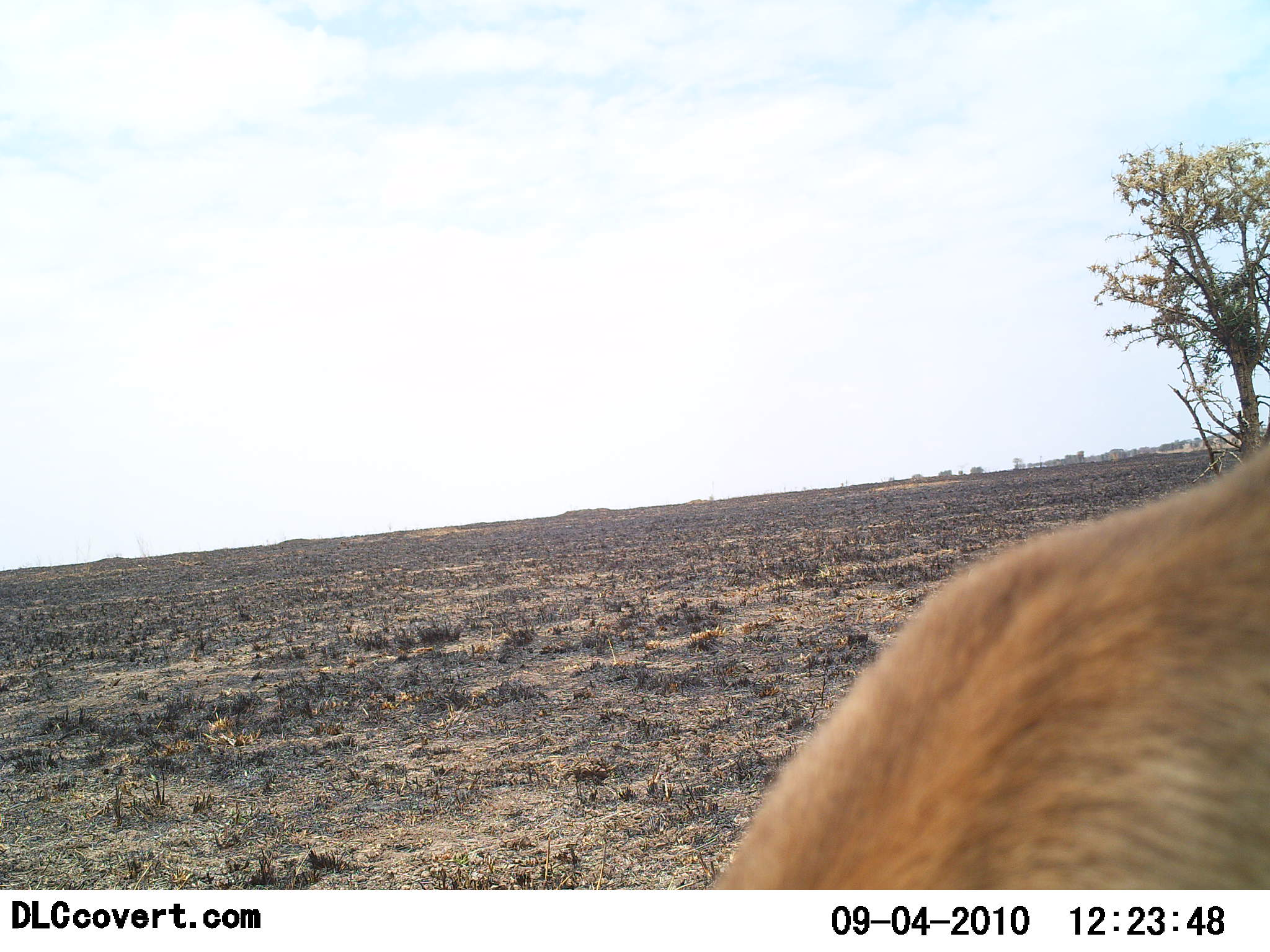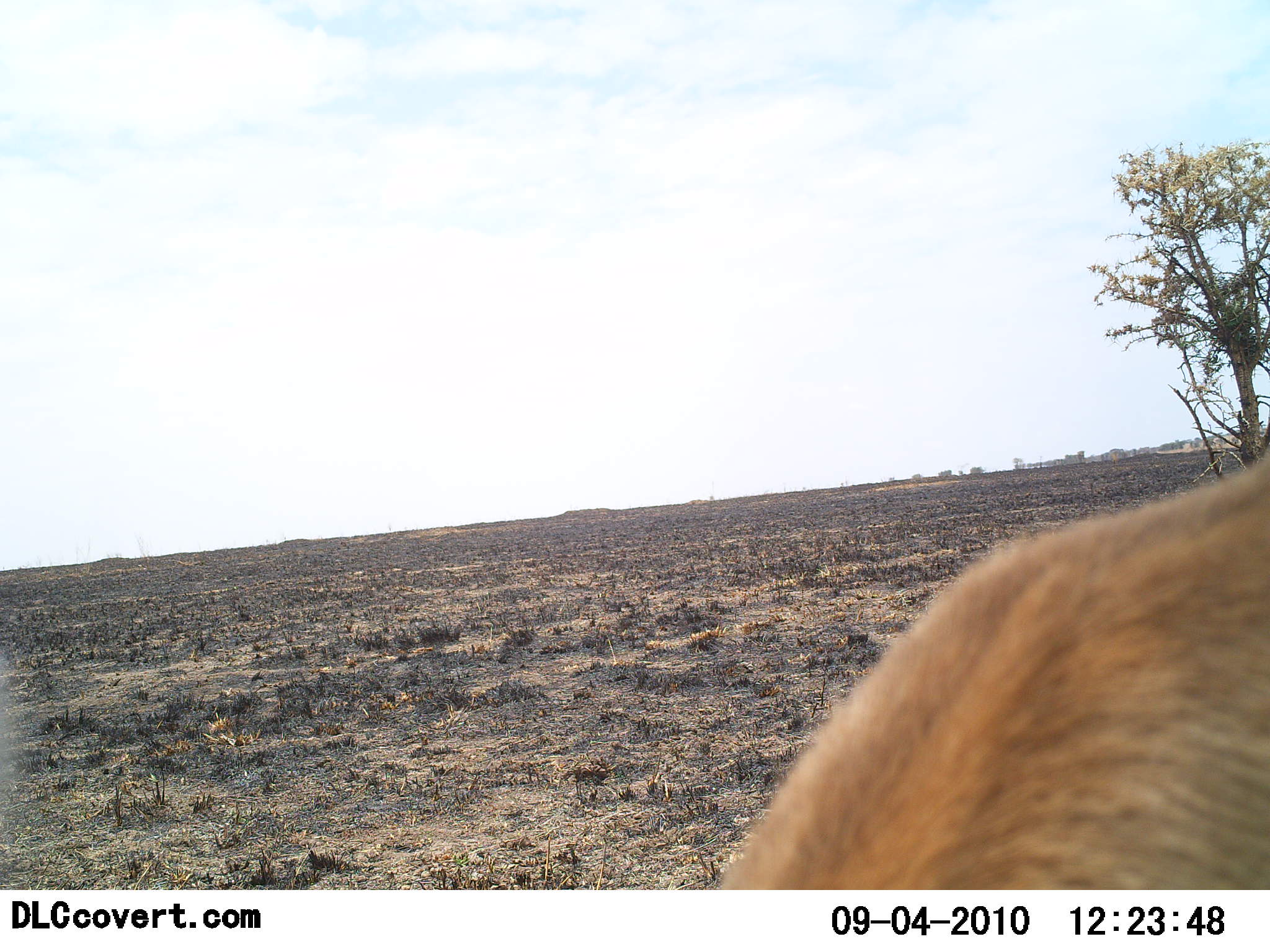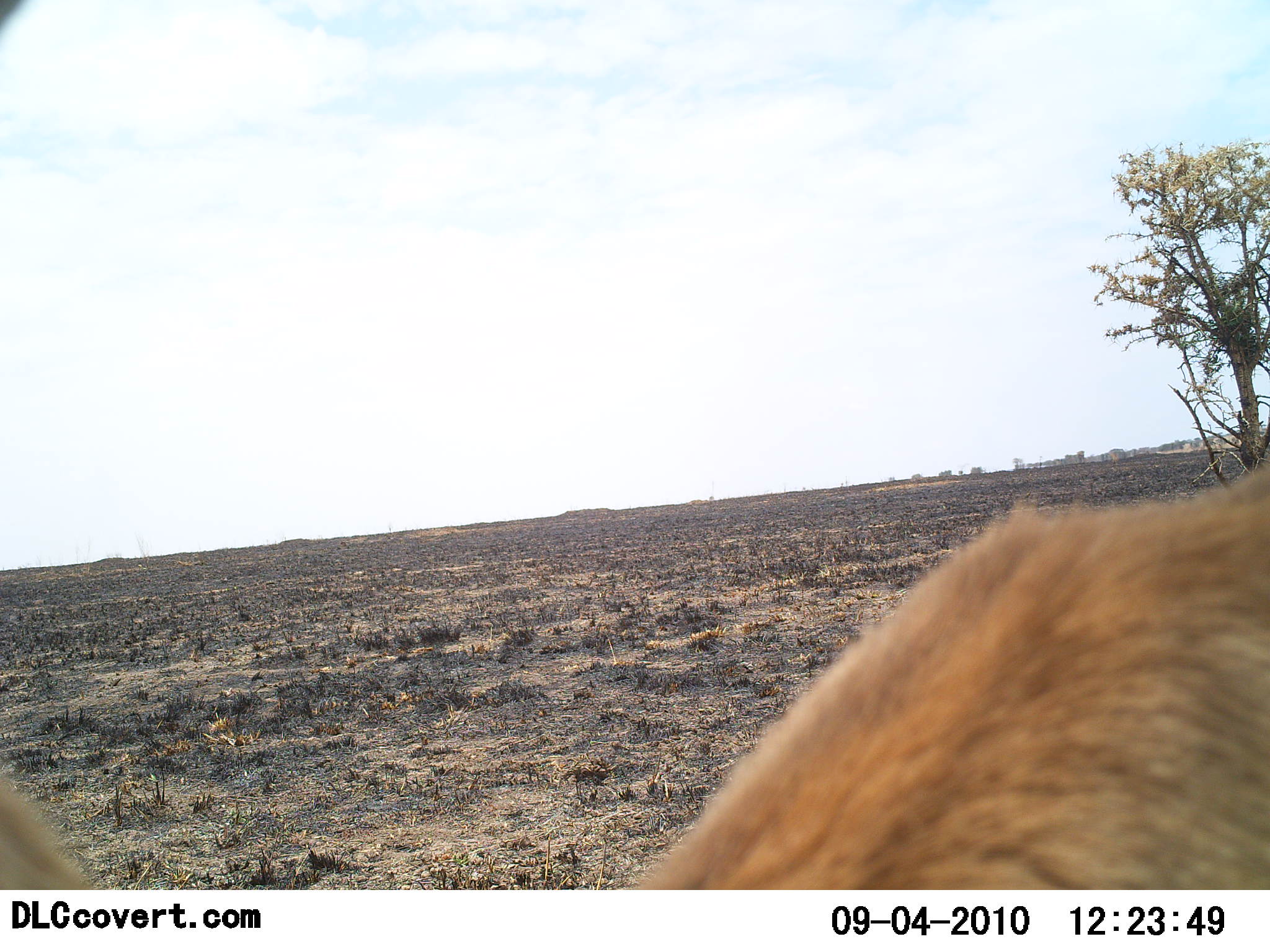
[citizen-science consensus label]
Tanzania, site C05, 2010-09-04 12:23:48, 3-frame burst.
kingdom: Animalia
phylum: Chordata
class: Mammalia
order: Artiodactyla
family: Bovidae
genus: Eudorcas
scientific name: Eudorcas thomsonii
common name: thomson's gazelle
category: gazellethomsons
Gazellethomsons (thomson's gazelle) (Eudorcas thomsonii), count 1. Behavior (volunteer vote fractions): standing 71%, resting 0%, moving 0%, interacting 0%. Young present (vote fraction): 0%. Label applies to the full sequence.